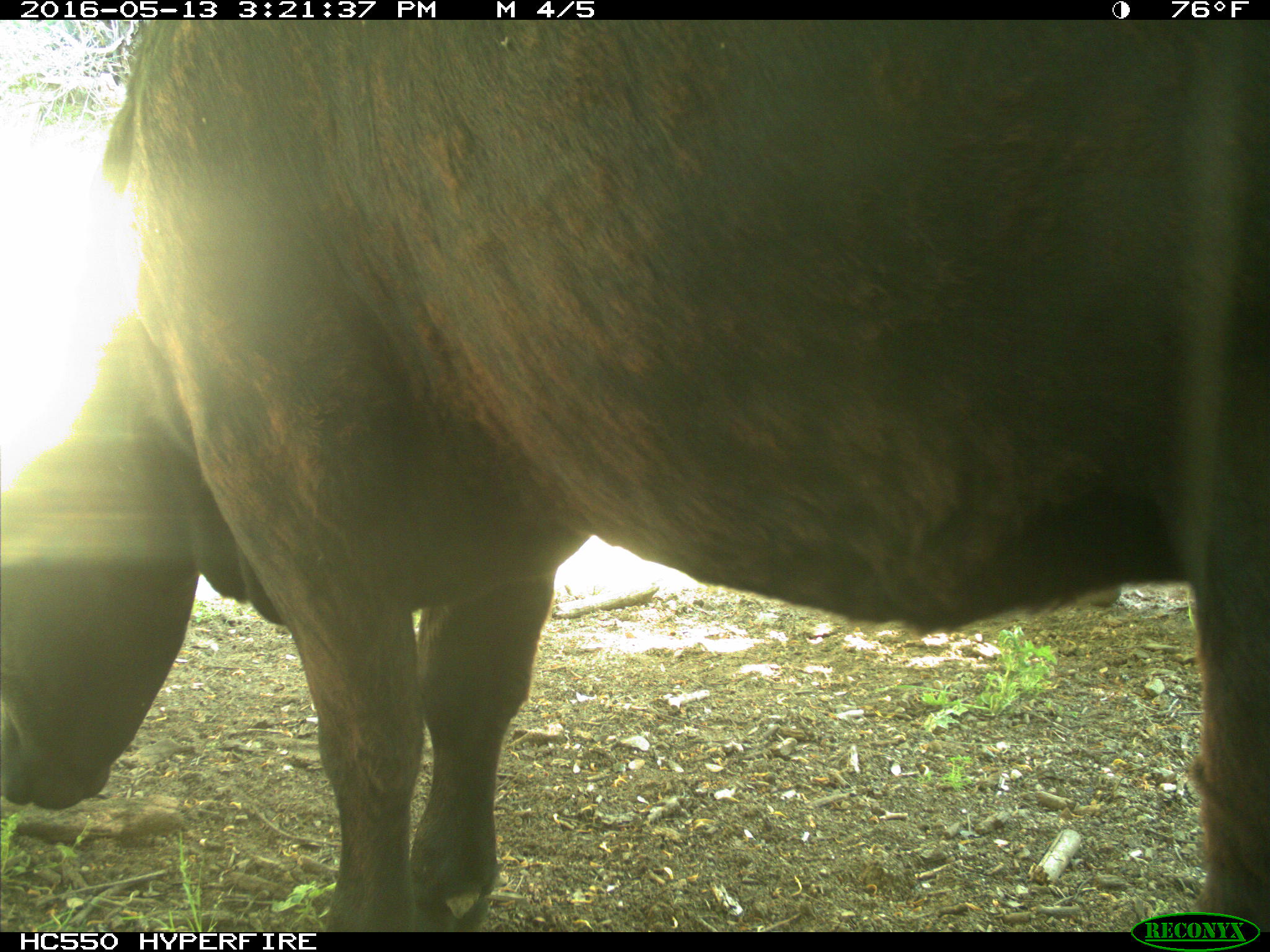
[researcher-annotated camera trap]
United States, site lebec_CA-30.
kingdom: Animalia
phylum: Chordata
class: Mammalia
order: Artiodactyla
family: Bovidae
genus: Bos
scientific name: Bos taurus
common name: domestic cow